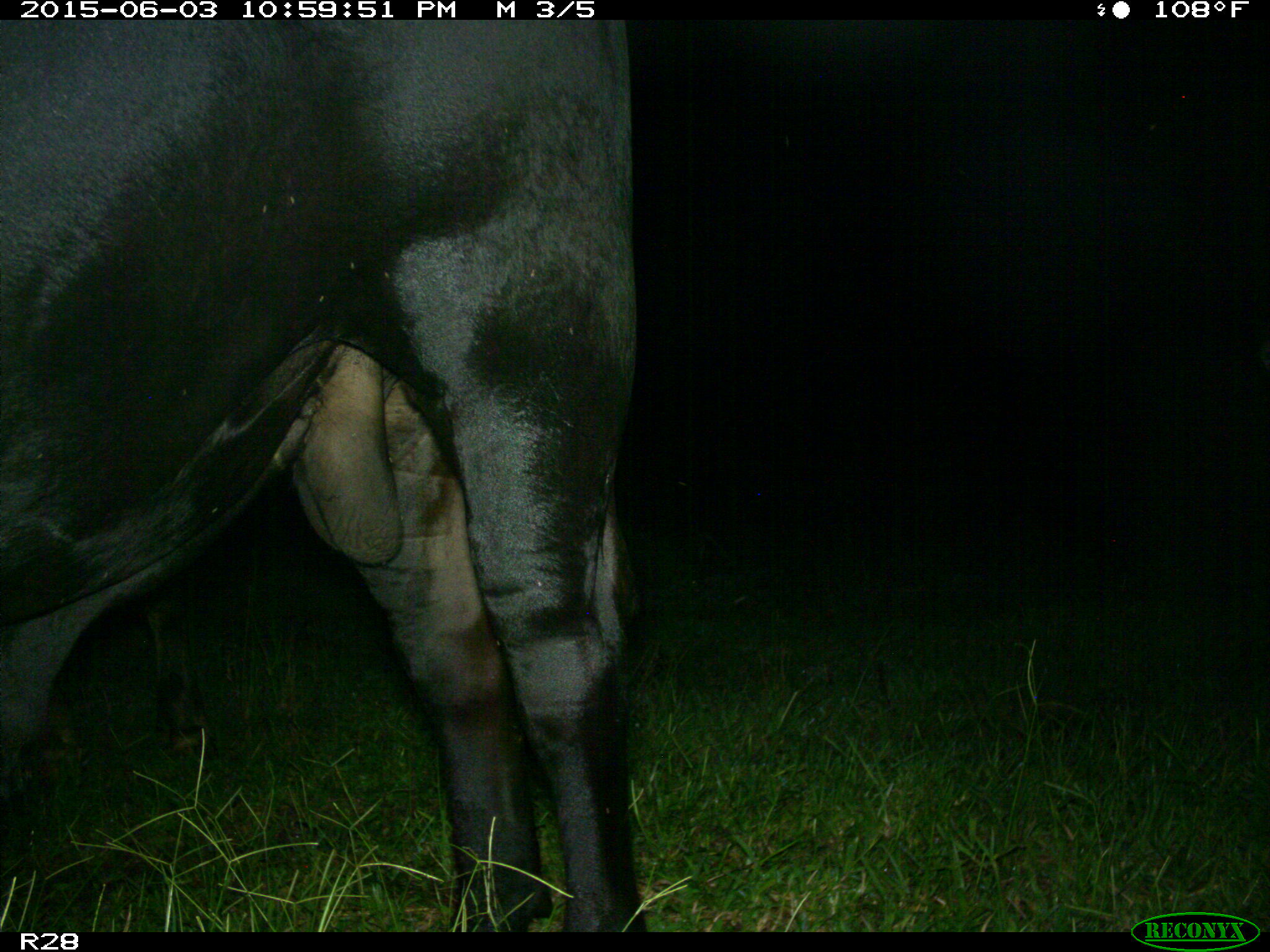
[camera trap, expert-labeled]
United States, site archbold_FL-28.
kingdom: Animalia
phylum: Chordata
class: Mammalia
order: Artiodactyla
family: Bovidae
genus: Bos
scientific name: Bos taurus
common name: domestic cow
Bos taurus (domestic cow).